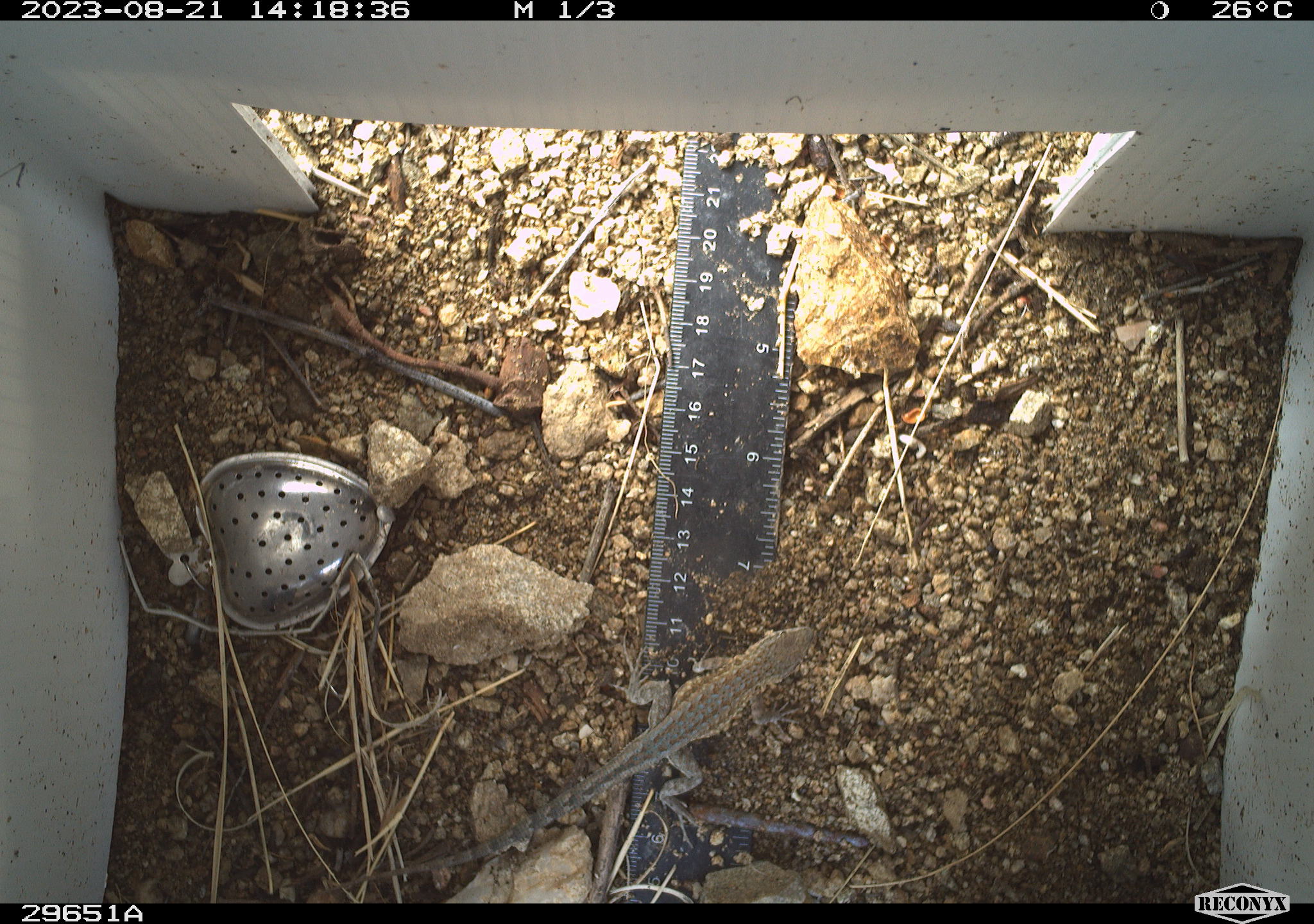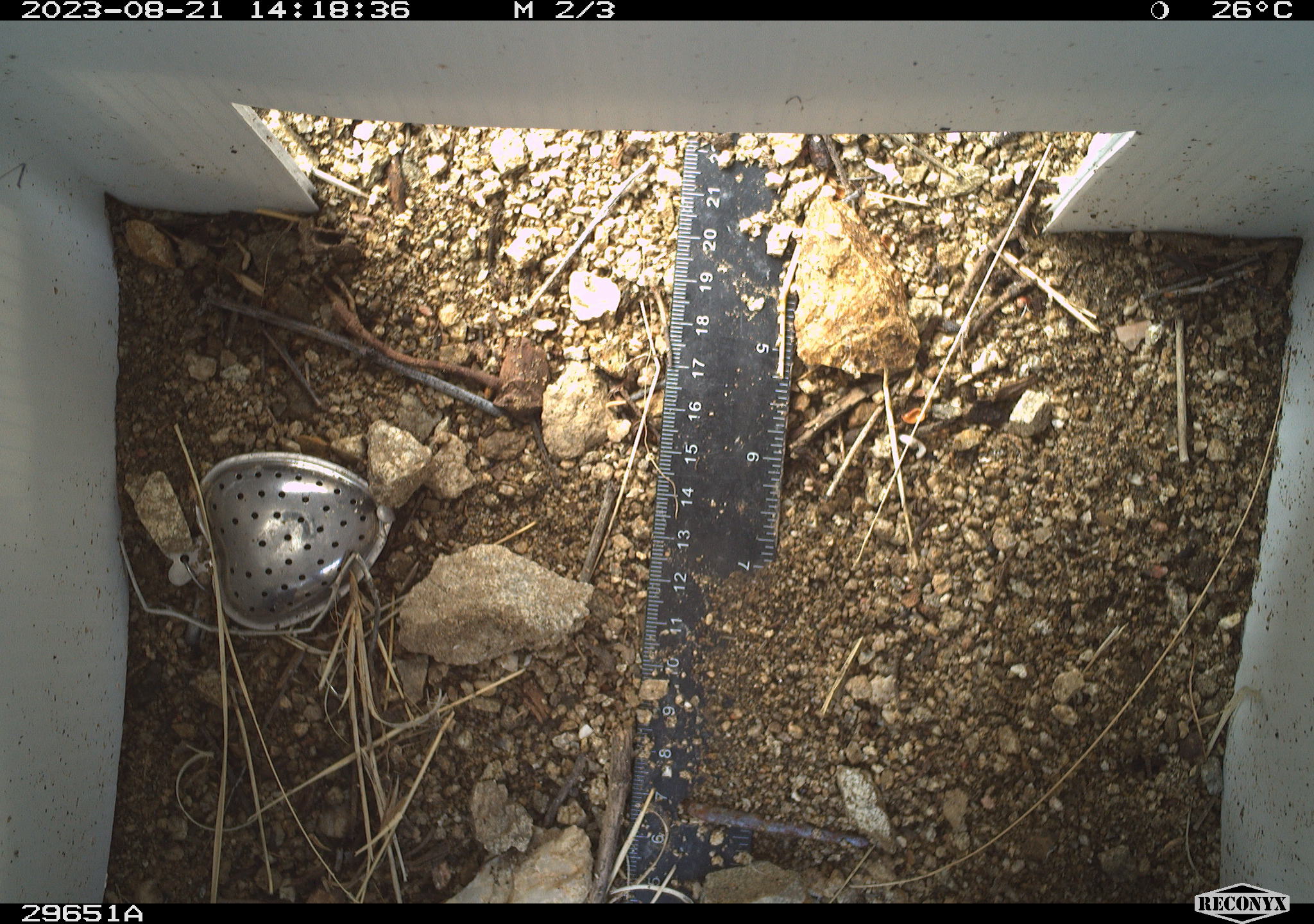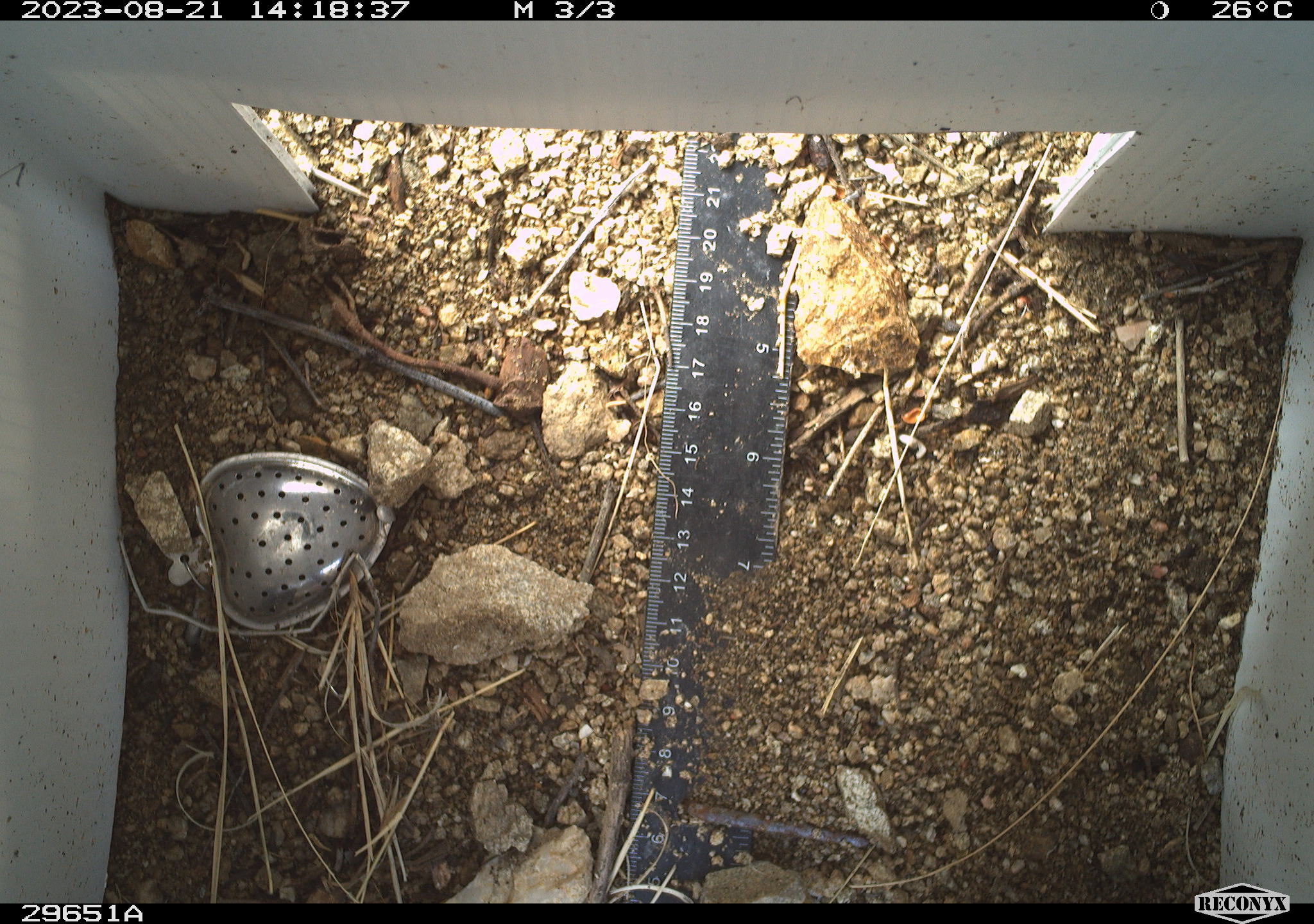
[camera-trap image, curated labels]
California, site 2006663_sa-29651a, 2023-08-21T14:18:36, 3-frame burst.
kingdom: Animalia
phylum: Chordata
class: Reptilia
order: Squamata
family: Phrynosomatidae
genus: Uta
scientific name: Uta stansburiana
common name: common side-blotched lizard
Common side-blotched lizard (Uta stansburiana).